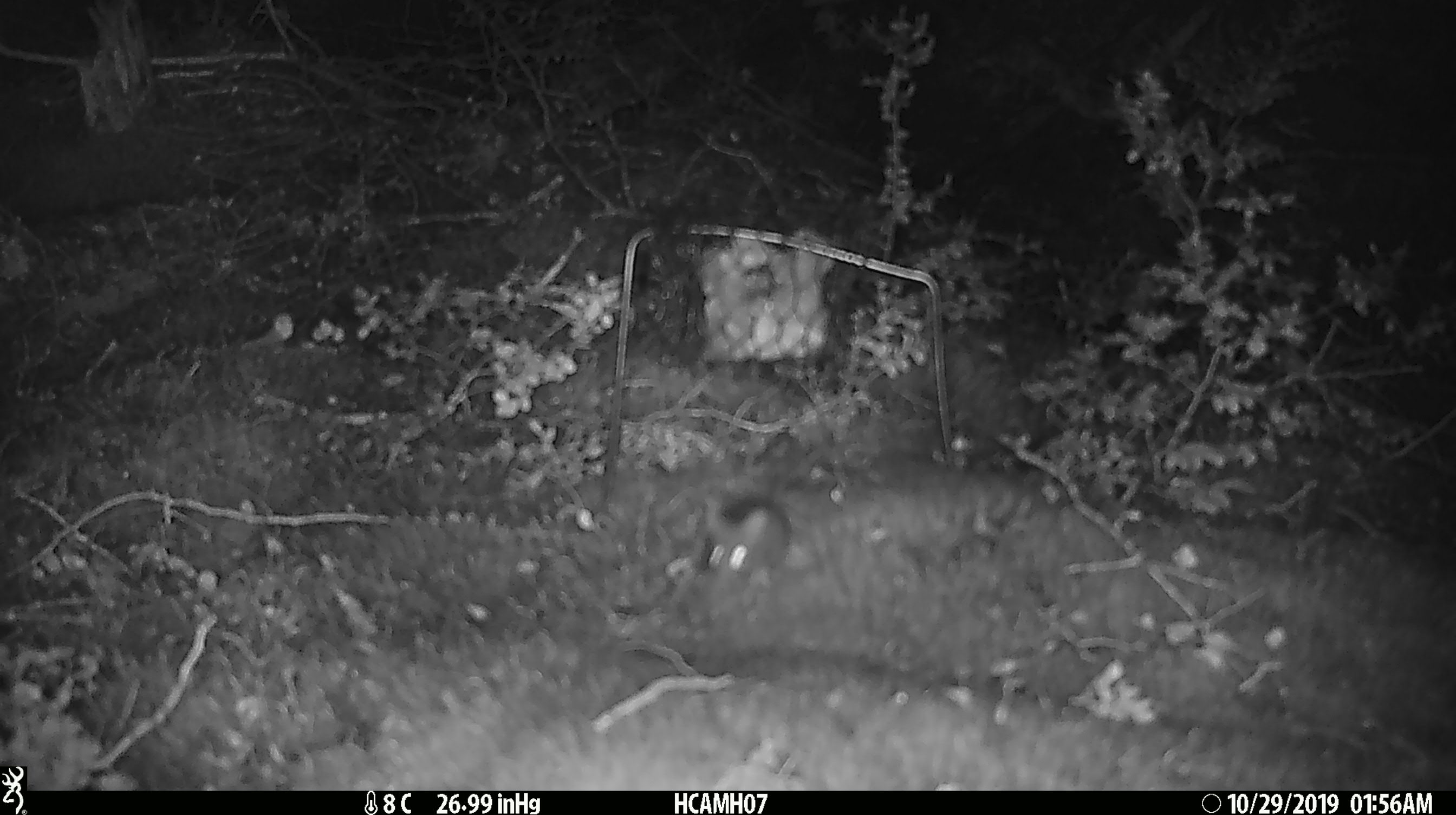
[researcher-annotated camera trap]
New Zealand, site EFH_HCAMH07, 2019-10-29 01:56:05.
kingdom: Animalia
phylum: Chordata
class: Mammalia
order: Rodentia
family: Muridae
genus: Mus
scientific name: Mus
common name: mouse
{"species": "mouse (Mus)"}